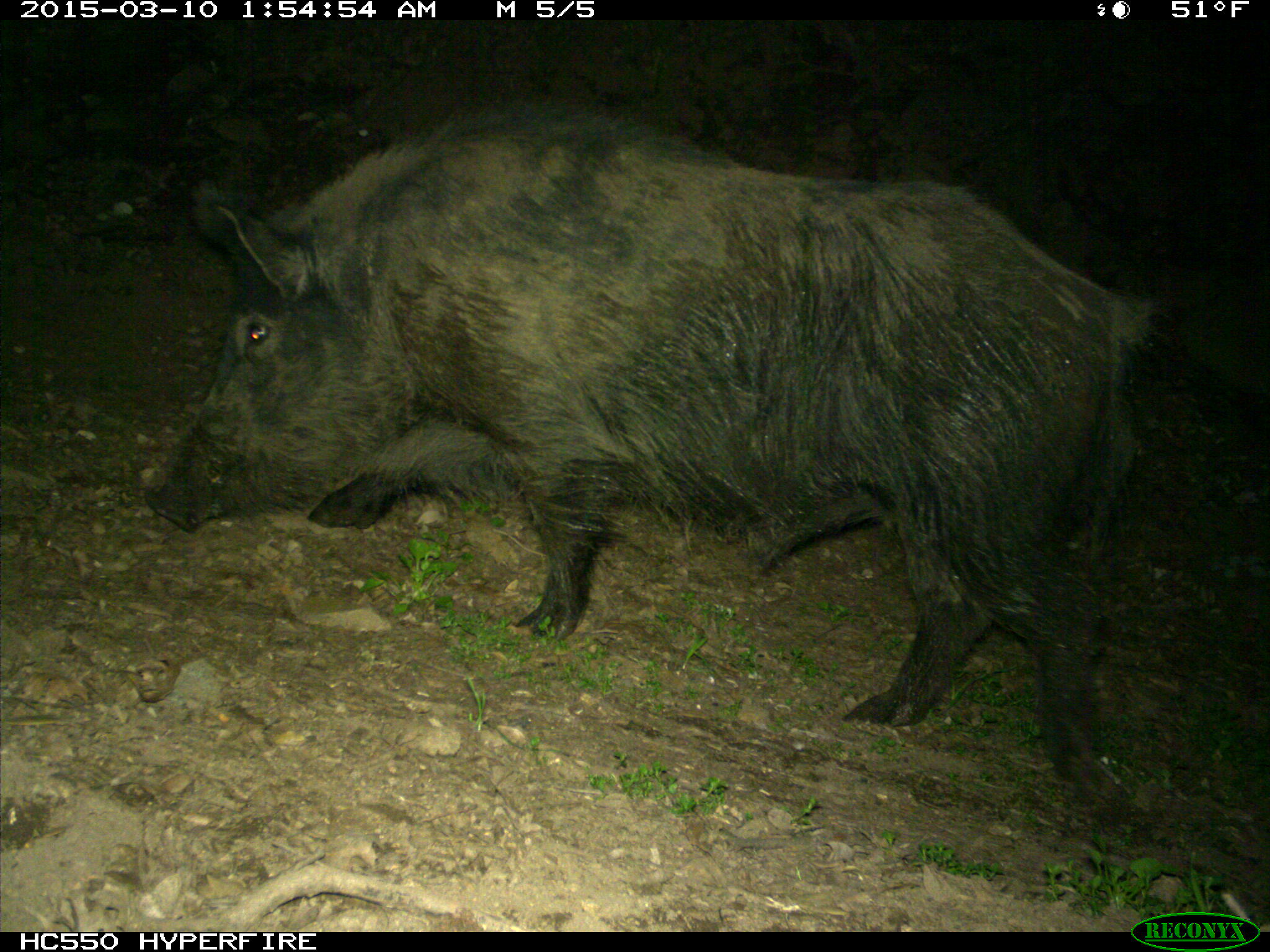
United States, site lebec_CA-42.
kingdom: Animalia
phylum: Chordata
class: Mammalia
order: Artiodactyla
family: Suidae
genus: Sus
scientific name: Sus scrofa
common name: wild boar